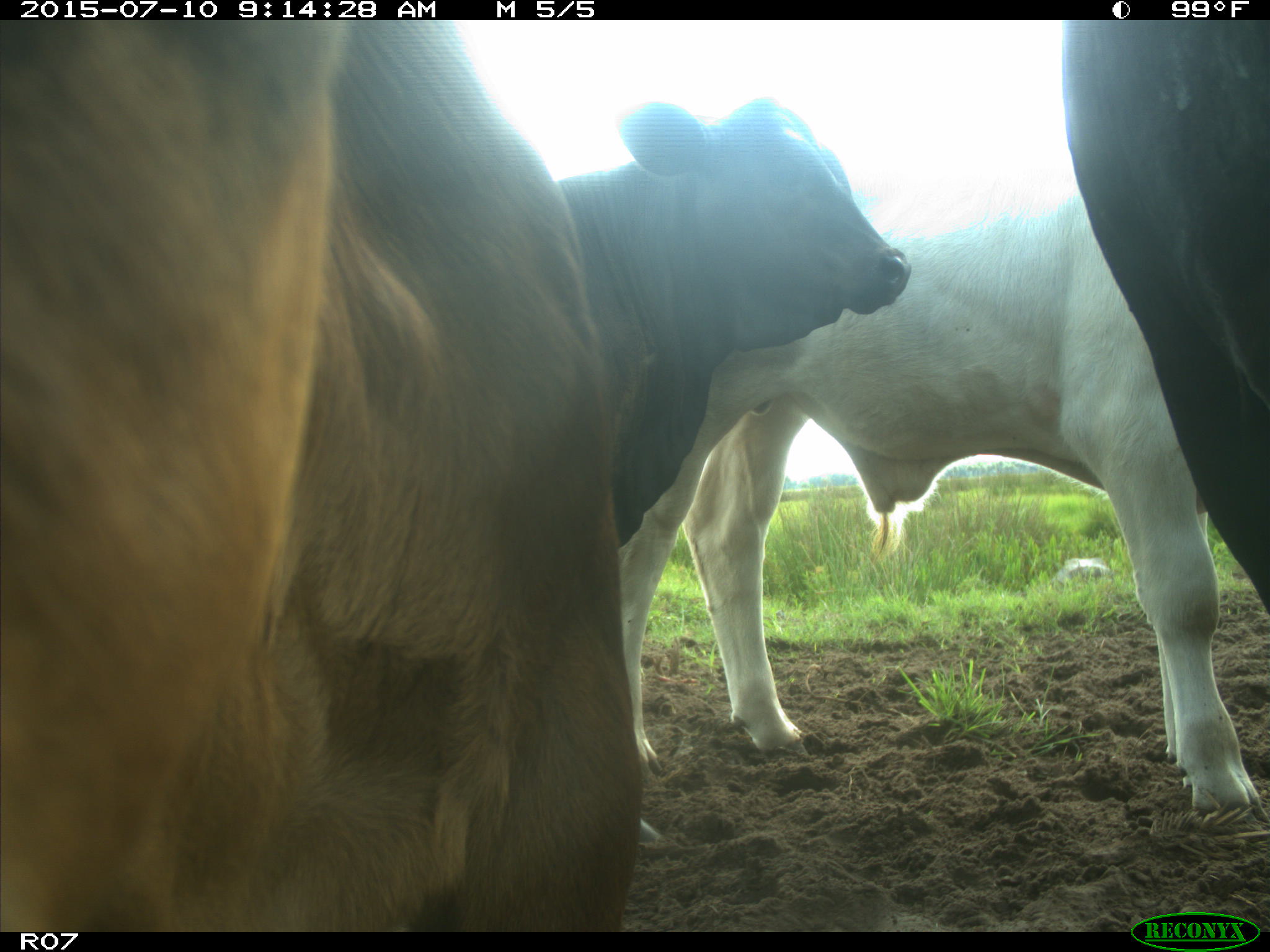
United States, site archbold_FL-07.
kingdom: Animalia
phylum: Chordata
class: Mammalia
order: Artiodactyla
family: Bovidae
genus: Bos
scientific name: Bos taurus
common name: domestic cow